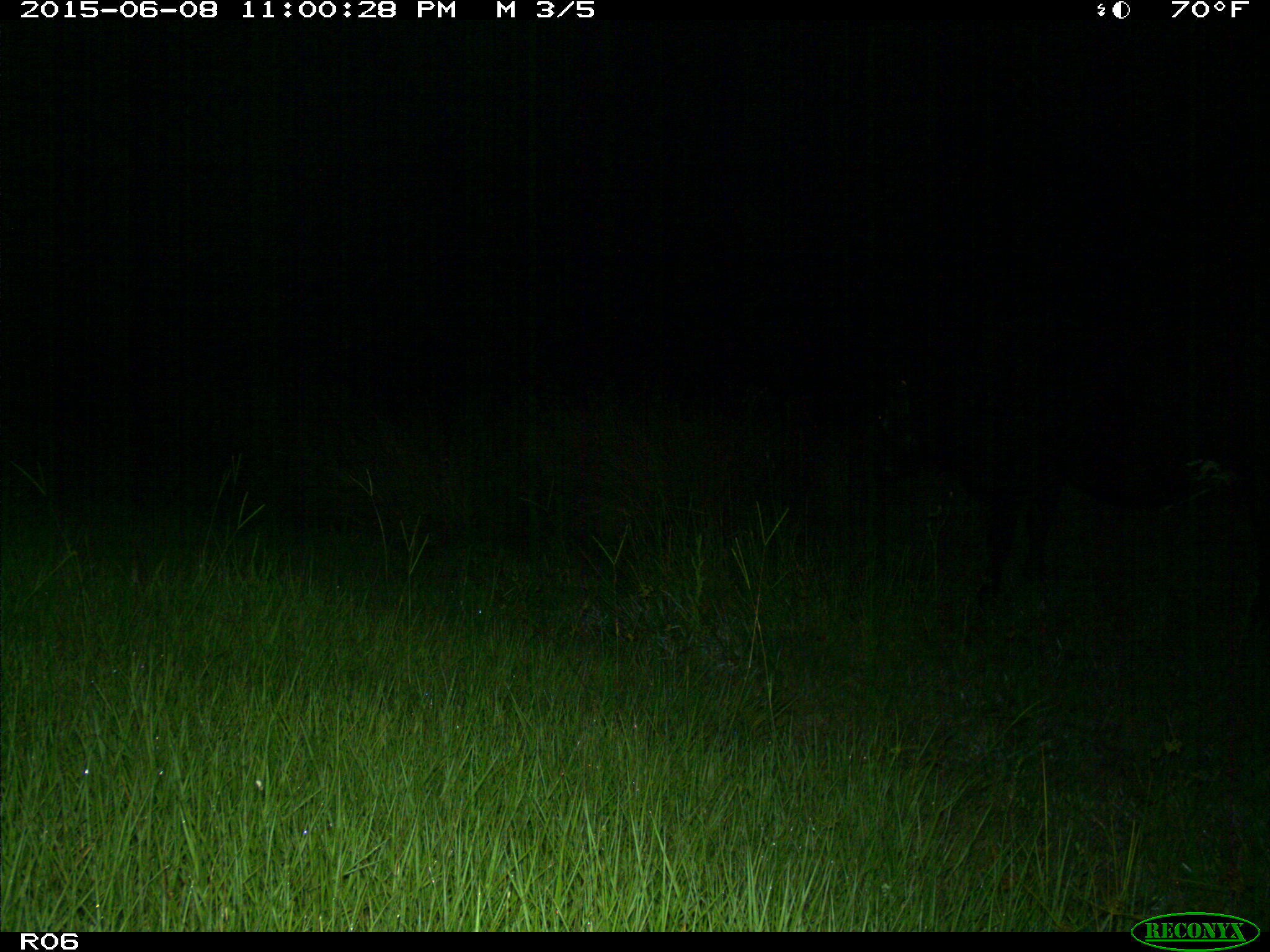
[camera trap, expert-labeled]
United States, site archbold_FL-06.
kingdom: Animalia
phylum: Chordata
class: Mammalia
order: Artiodactyla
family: Bovidae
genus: Bos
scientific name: Bos taurus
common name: domestic cow